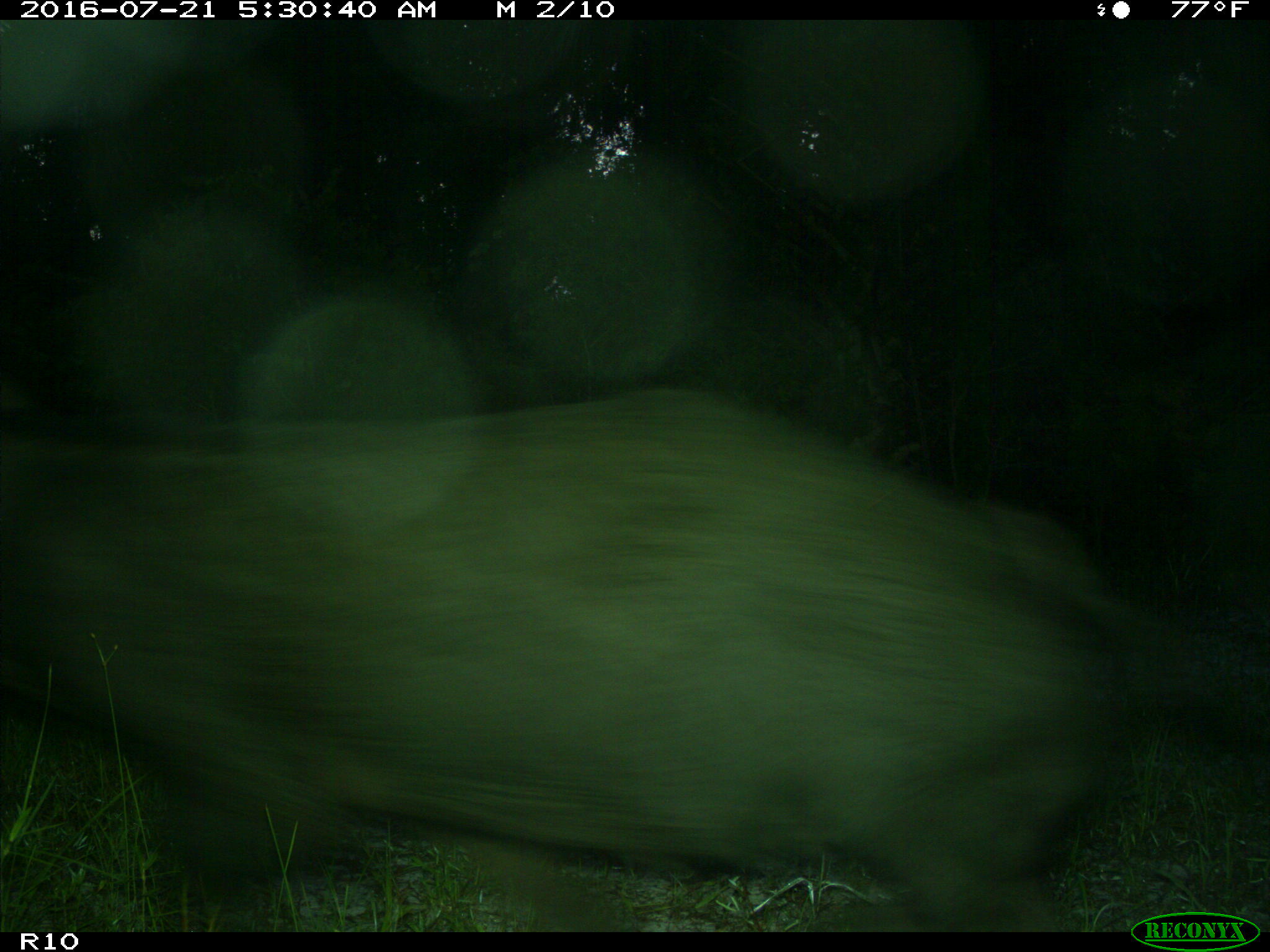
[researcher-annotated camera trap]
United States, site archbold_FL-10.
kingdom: Animalia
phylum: Chordata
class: Mammalia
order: Artiodactyla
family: Suidae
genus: Sus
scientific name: Sus scrofa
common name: wild boar